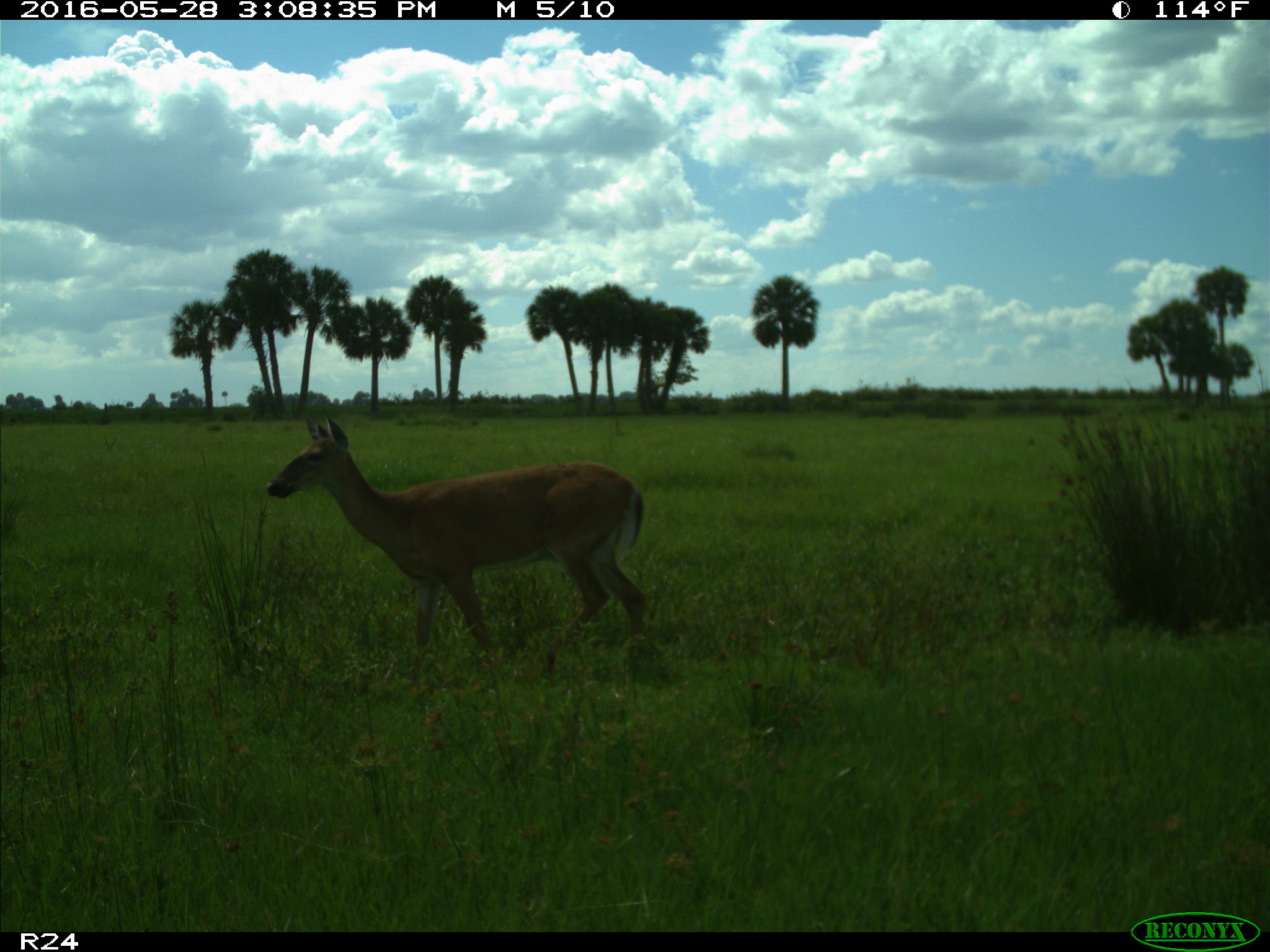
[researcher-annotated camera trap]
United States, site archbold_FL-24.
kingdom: Animalia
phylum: Chordata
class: Mammalia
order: Artiodactyla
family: Cervidae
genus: Odocoileus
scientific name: Odocoileus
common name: deer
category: unidentified deer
Unidentified deer (deer) (Odocoileus).